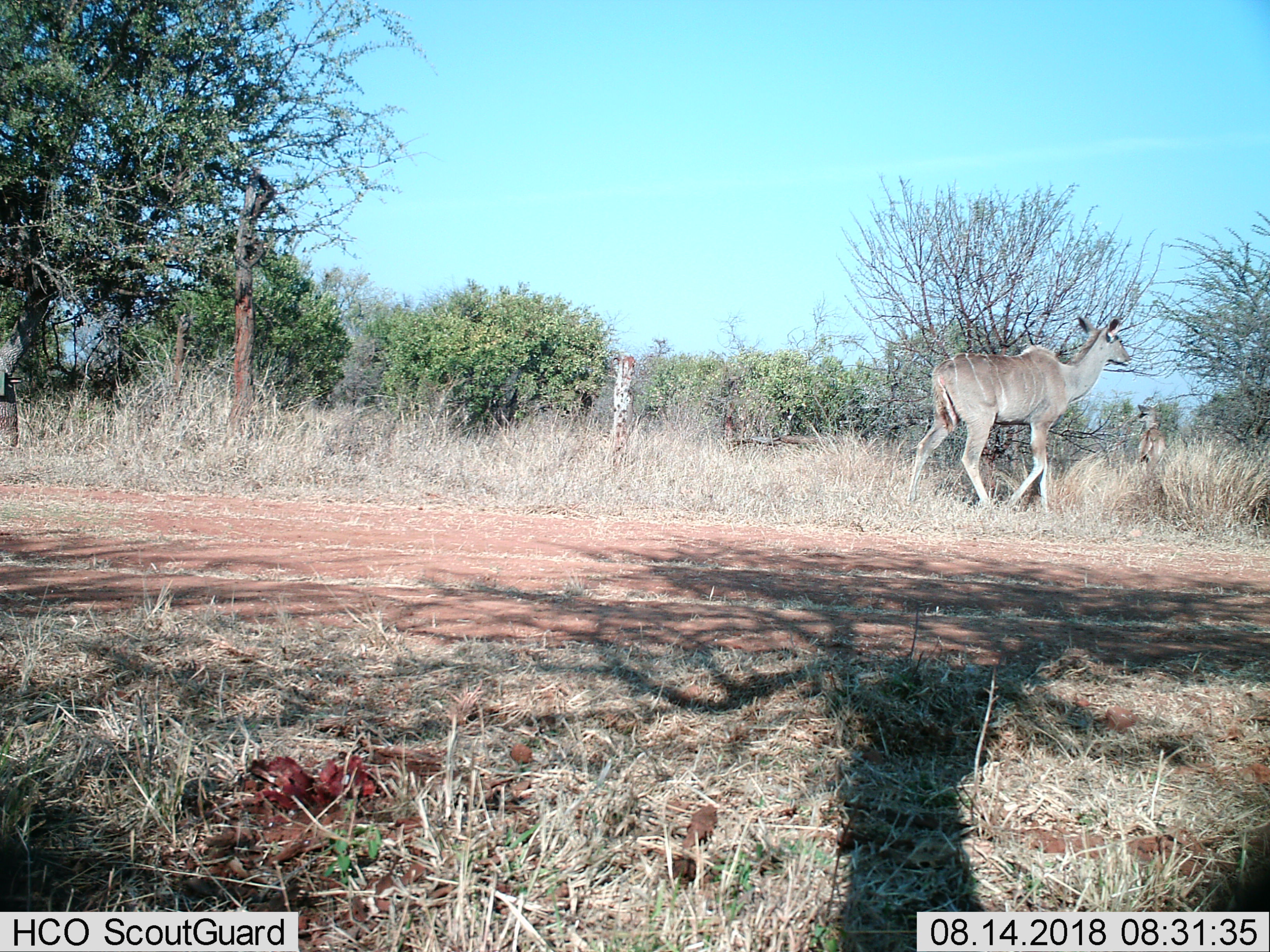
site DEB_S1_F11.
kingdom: Animalia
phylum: Chordata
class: Mammalia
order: Artiodactyla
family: Bovidae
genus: Tragelaphus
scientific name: Tragelaphus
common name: kudu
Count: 2.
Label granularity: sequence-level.